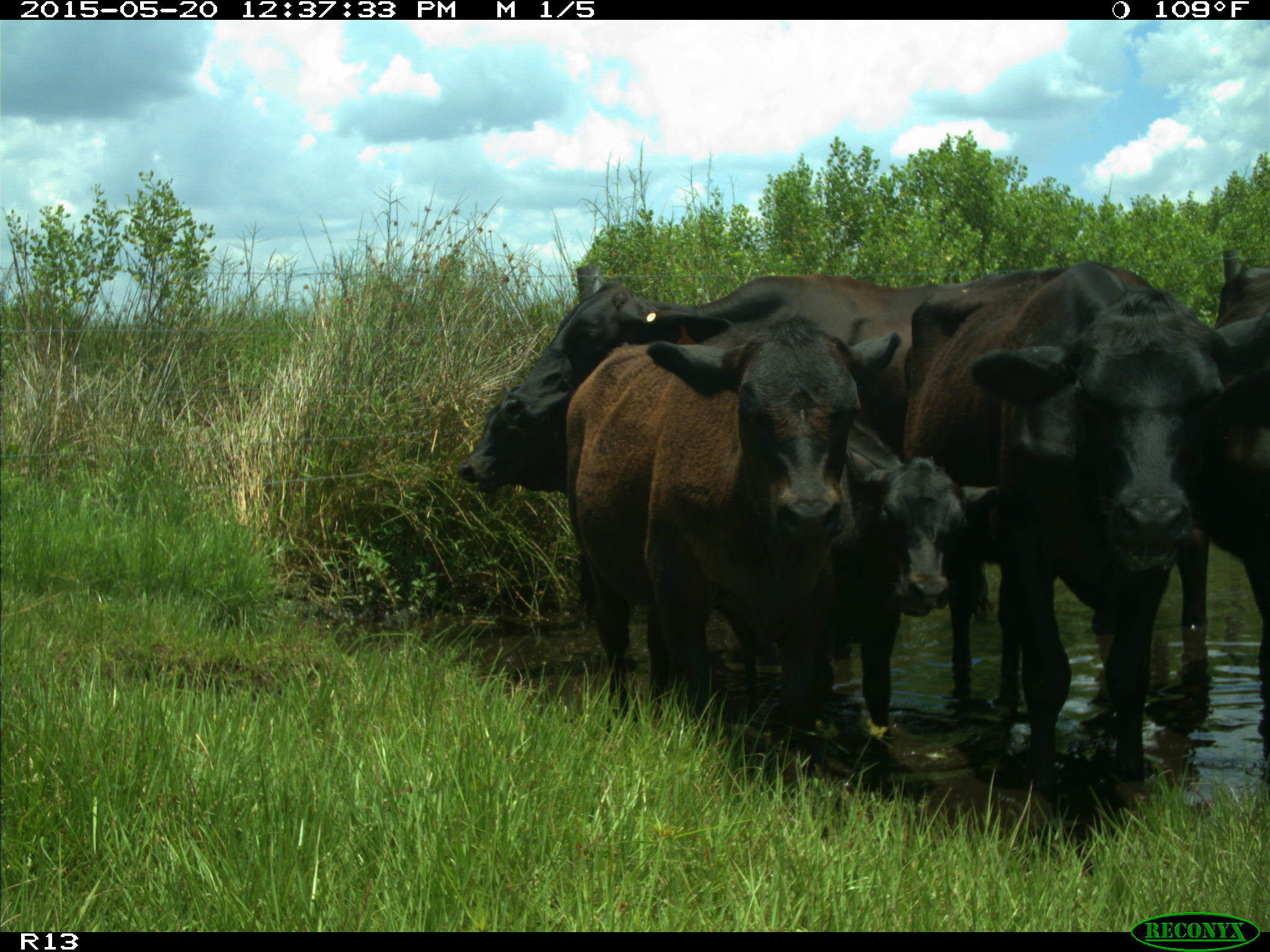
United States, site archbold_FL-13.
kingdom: Animalia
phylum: Chordata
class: Mammalia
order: Artiodactyla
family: Bovidae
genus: Bos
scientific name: Bos taurus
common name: domestic cow